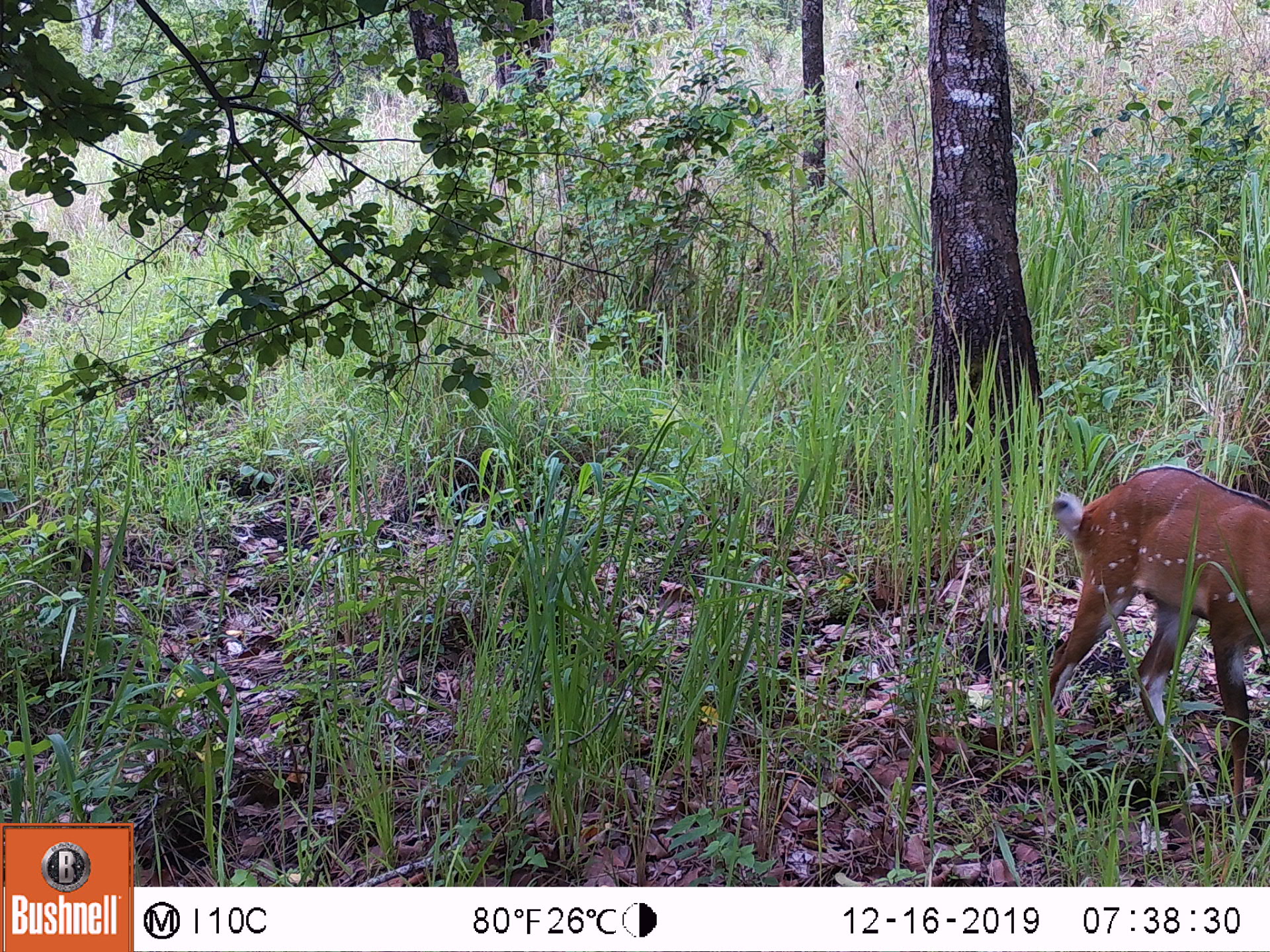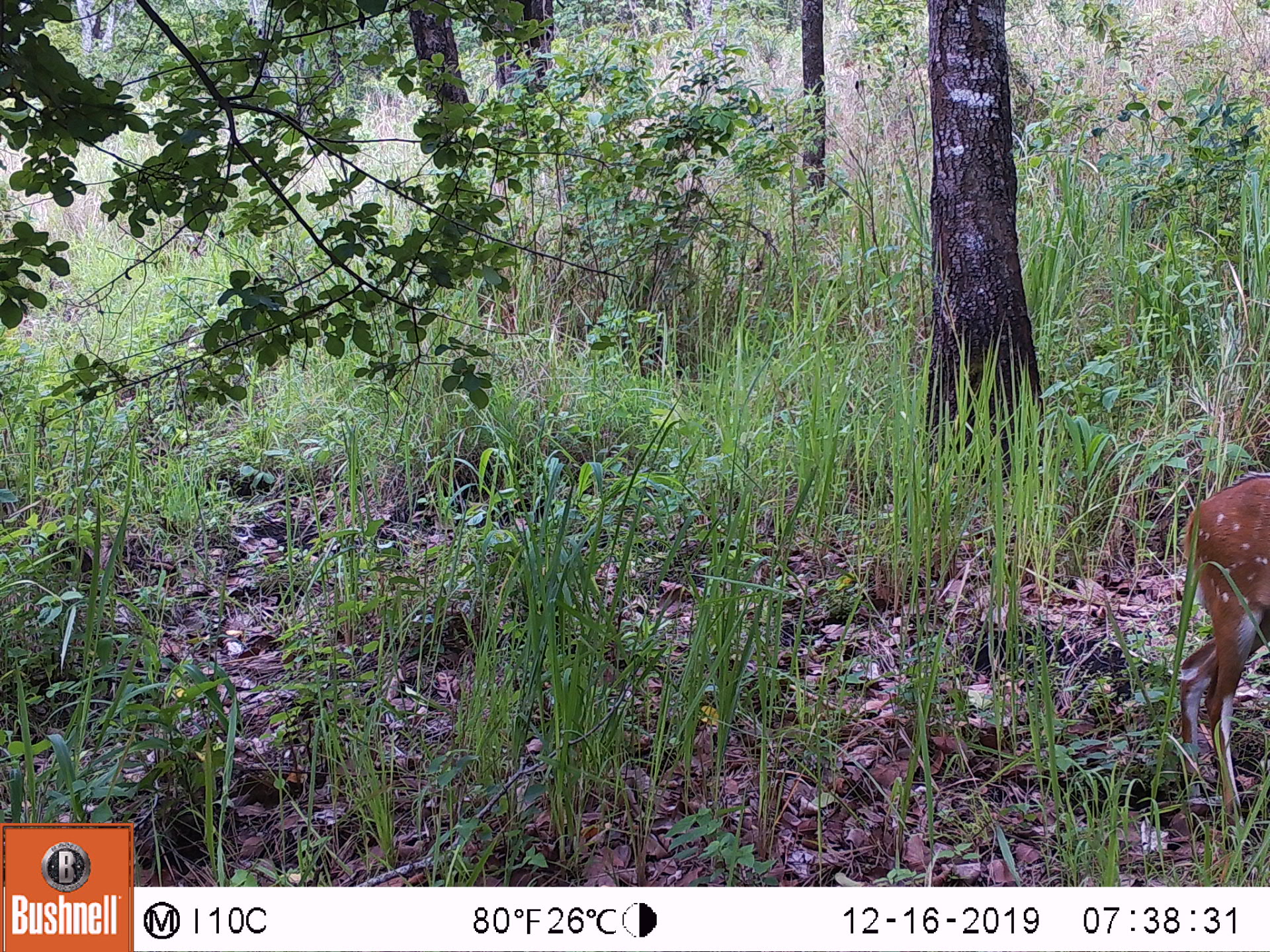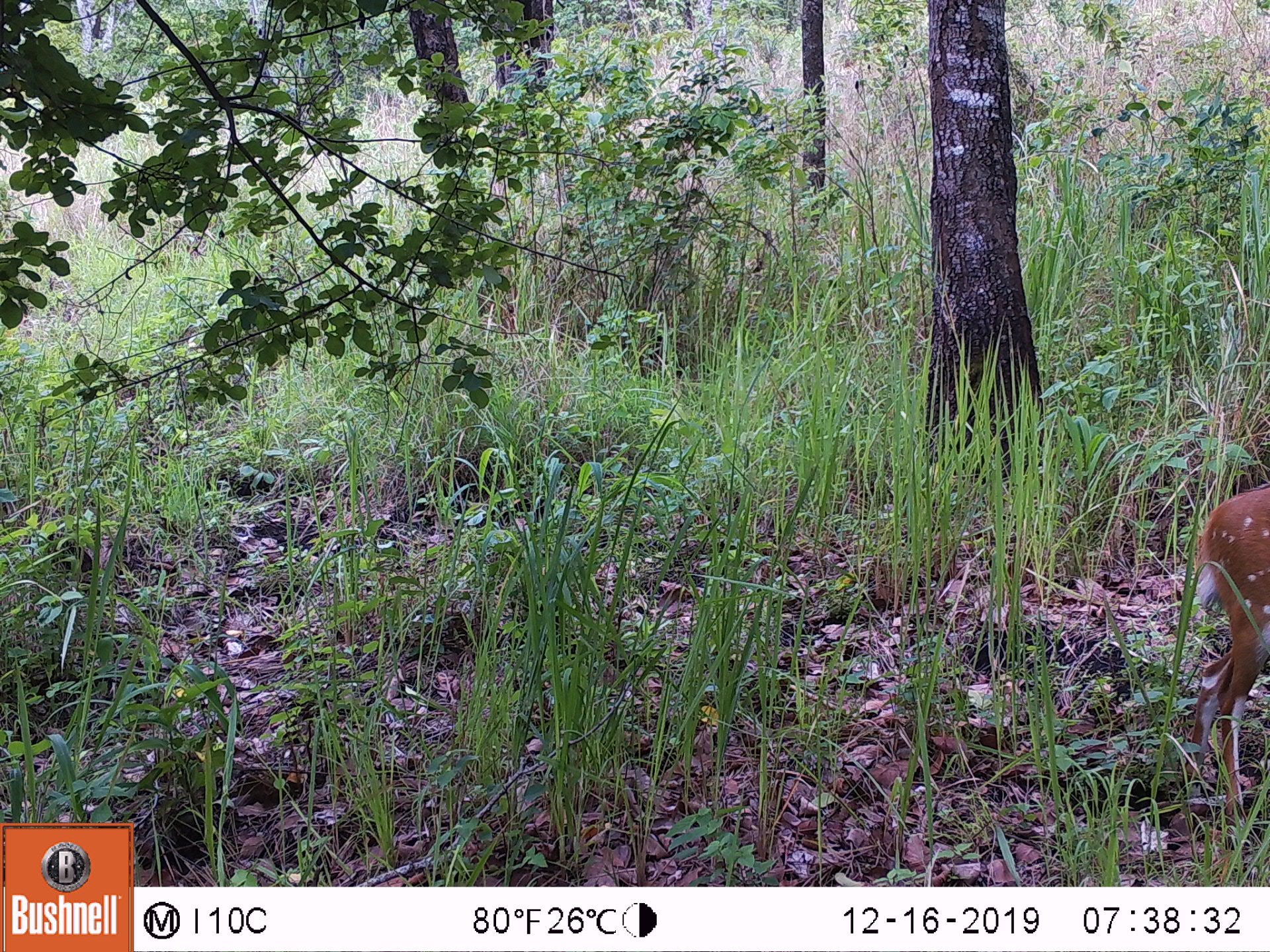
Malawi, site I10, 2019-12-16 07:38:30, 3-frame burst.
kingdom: Animalia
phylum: Chordata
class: Mammalia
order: Artiodactyla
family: Bovidae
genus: Tragelaphus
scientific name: Tragelaphus sylvaticus sylvaticus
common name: cape bushbuck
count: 1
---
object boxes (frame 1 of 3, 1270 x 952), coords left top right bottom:
cape bushbuck: 1018 461 1268 839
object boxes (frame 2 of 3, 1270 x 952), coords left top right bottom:
cape bushbuck: 1166 466 1268 861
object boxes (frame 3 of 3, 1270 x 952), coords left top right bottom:
cape bushbuck: 1171 479 1268 872